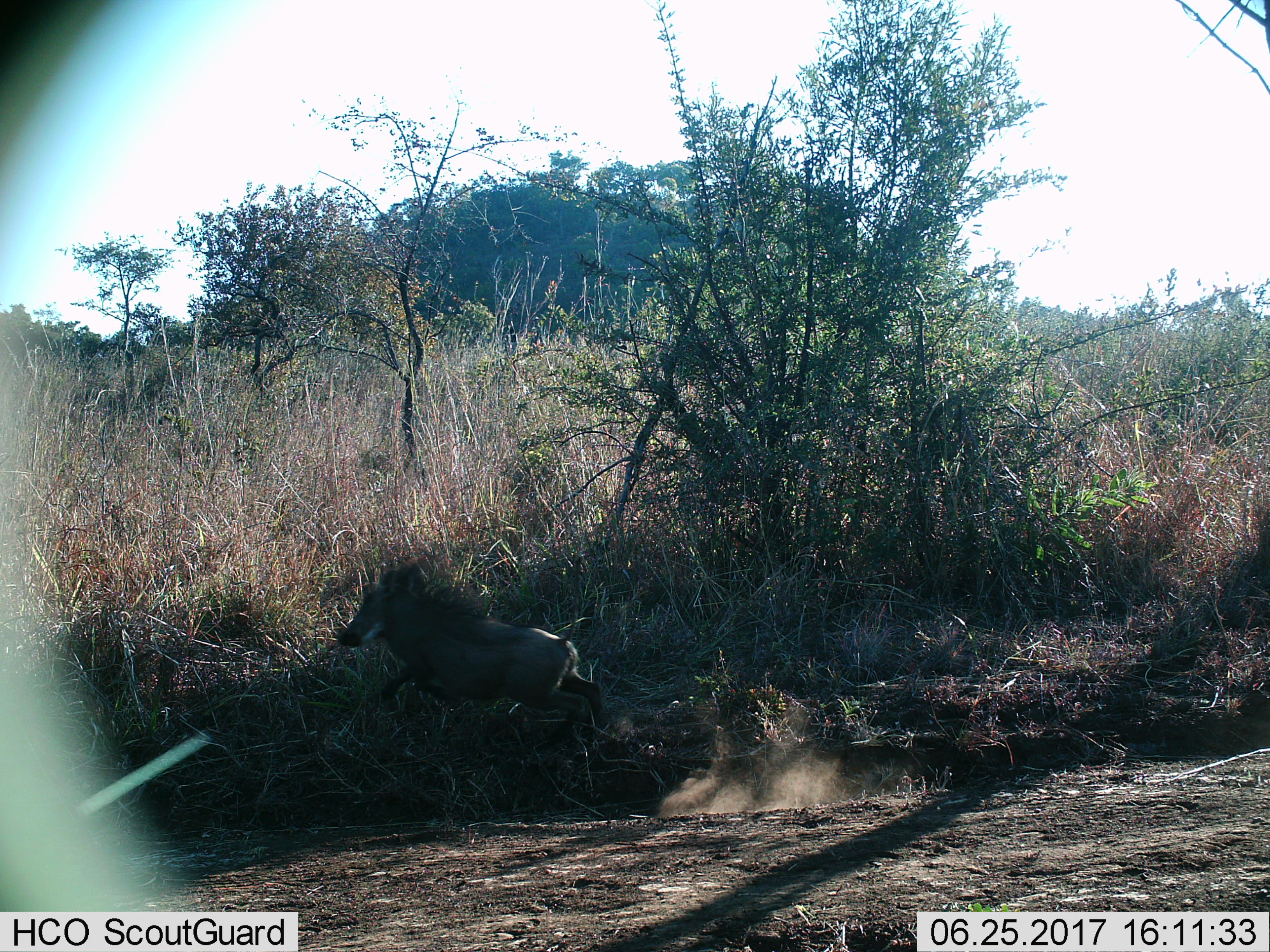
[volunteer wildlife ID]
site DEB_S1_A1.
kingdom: Animalia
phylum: Chordata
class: Mammalia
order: Artiodactyla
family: Suidae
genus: Phacochoerus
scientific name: Phacochoerus africanus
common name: warthog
Warthog (Phacochoerus africanus), count 1. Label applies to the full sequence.